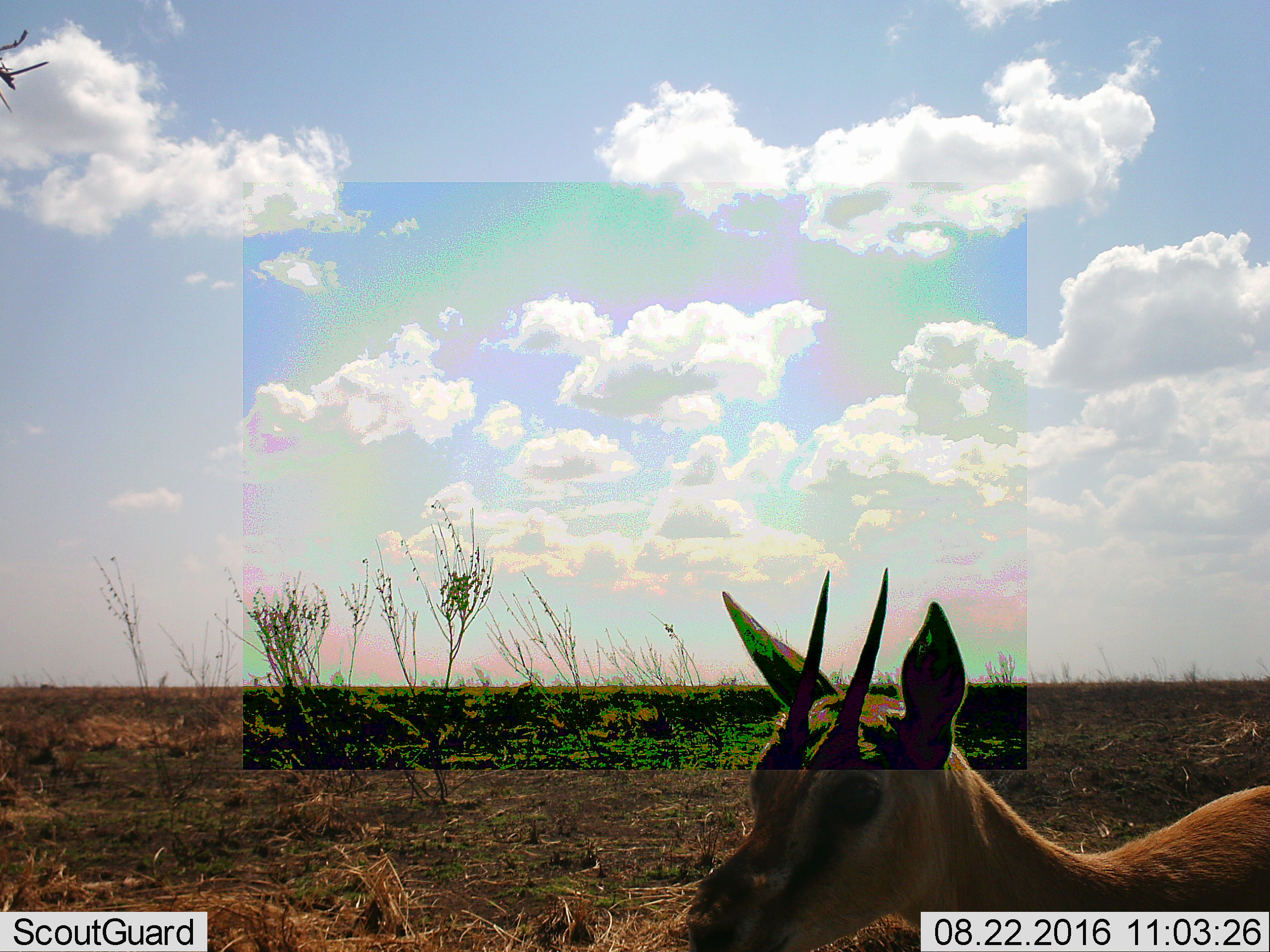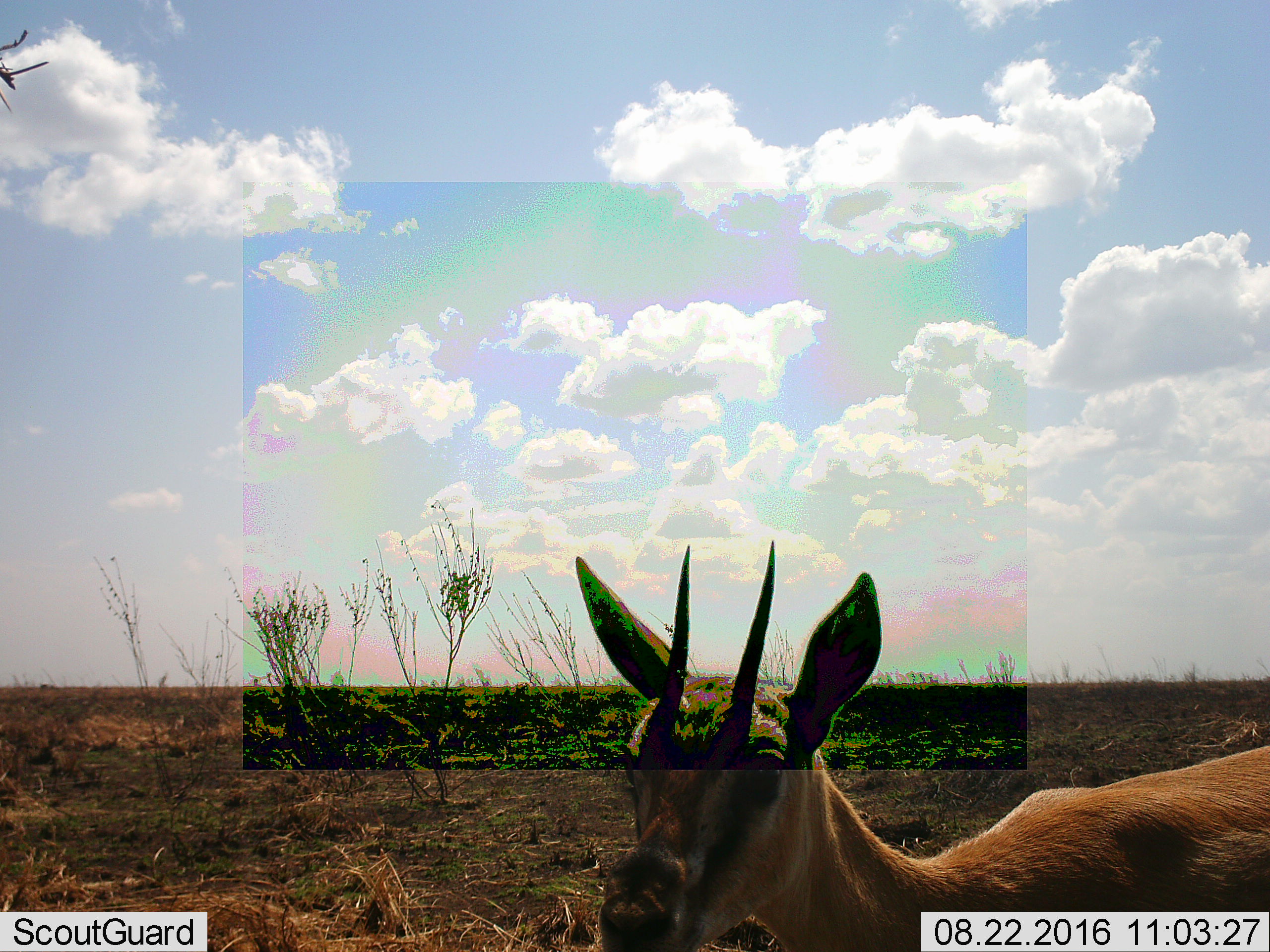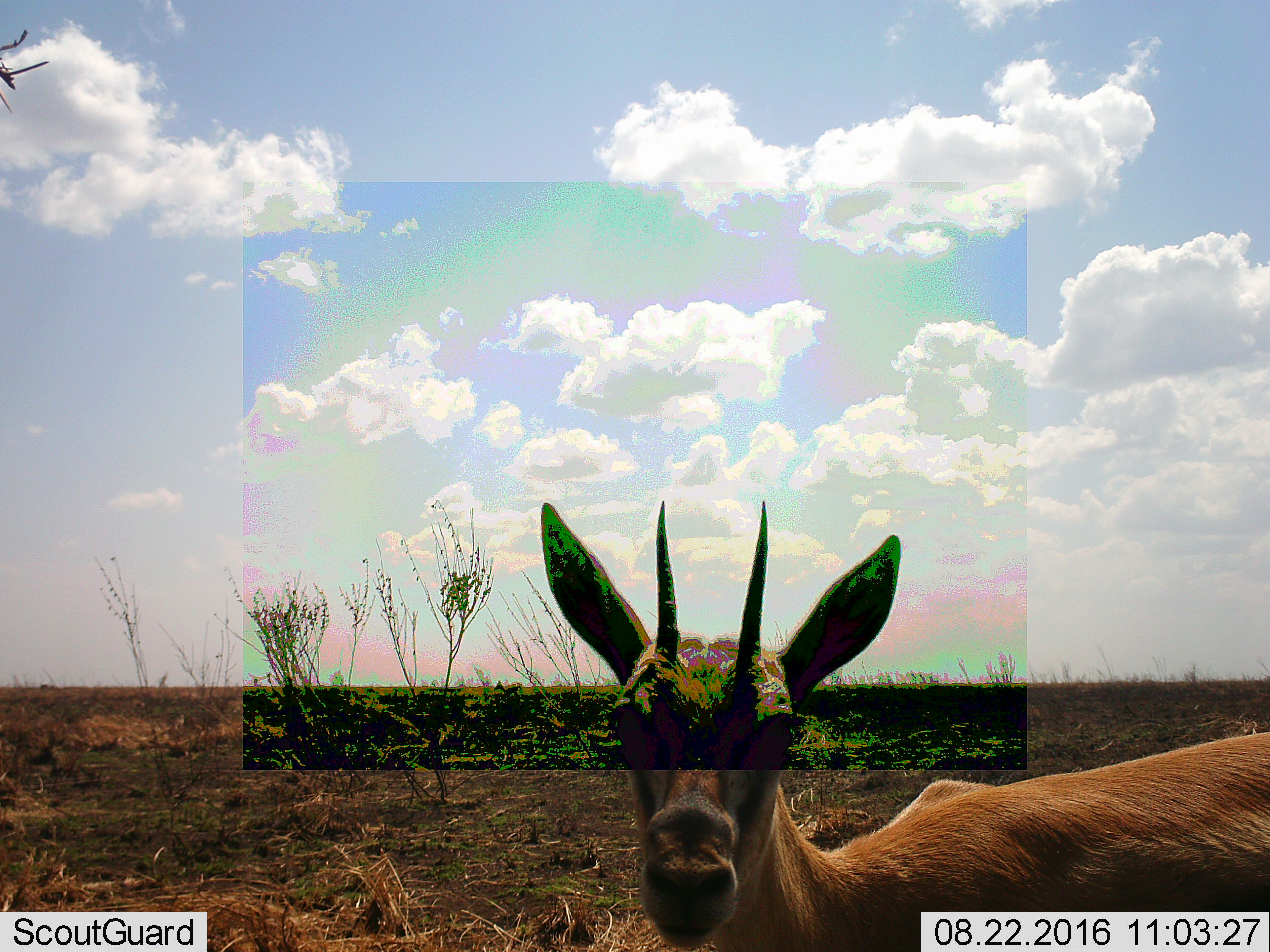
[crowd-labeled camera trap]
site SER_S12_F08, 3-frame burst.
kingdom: Animalia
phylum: Chordata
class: Mammalia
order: Artiodactyla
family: Bovidae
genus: Eudorcas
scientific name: Eudorcas thomsonii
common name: thomson's gazelle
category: gazellethomsons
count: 1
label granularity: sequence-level